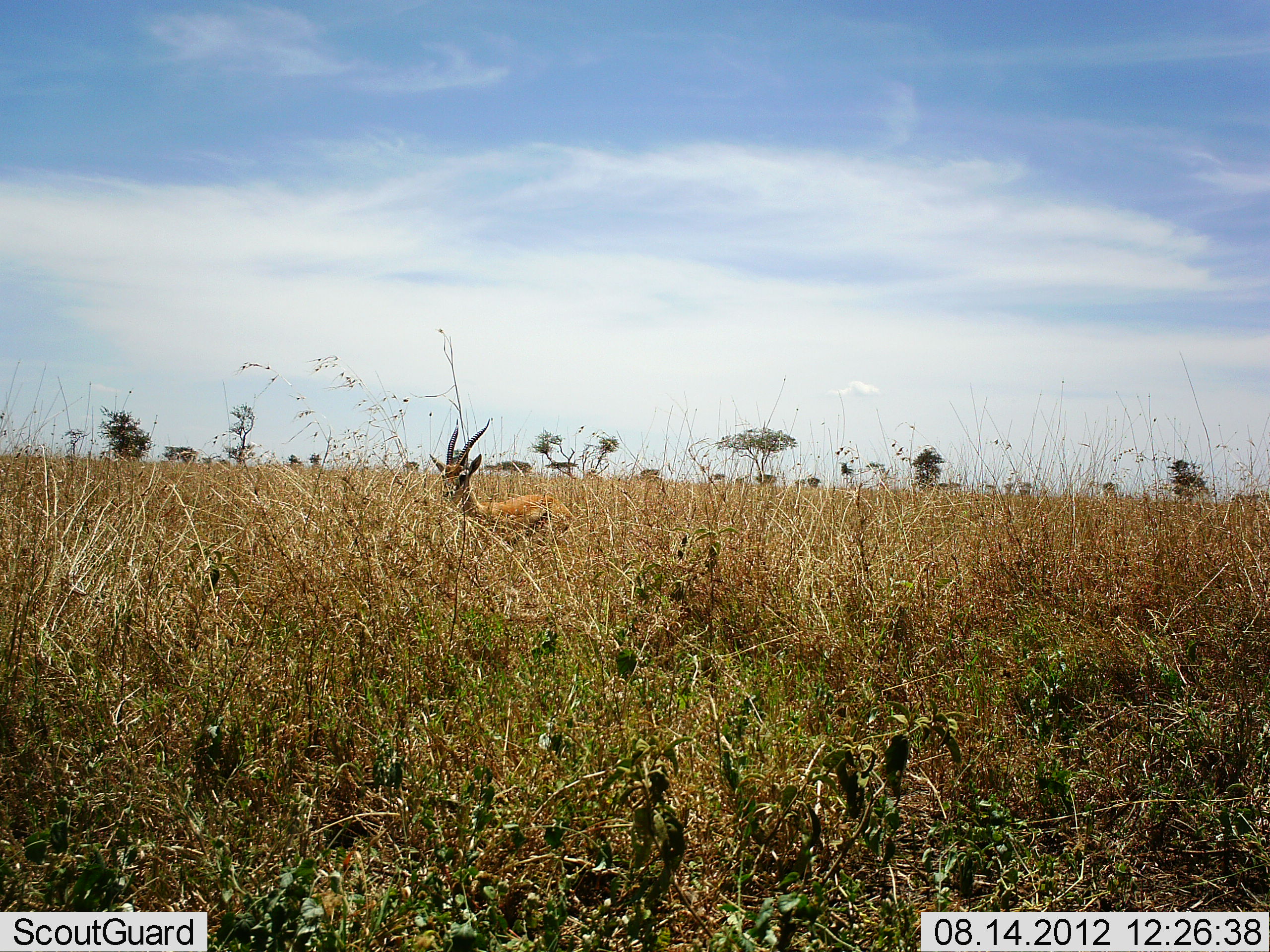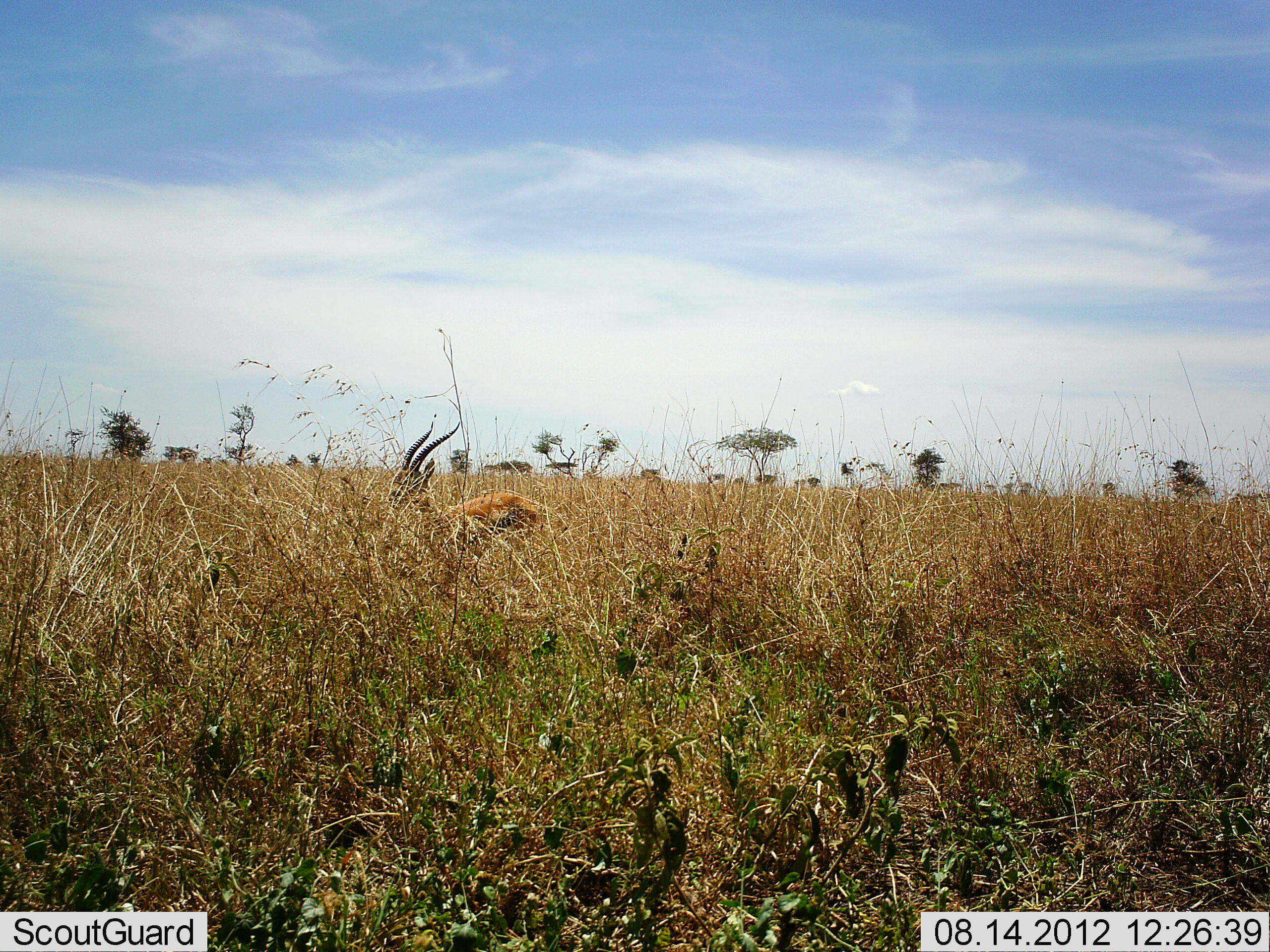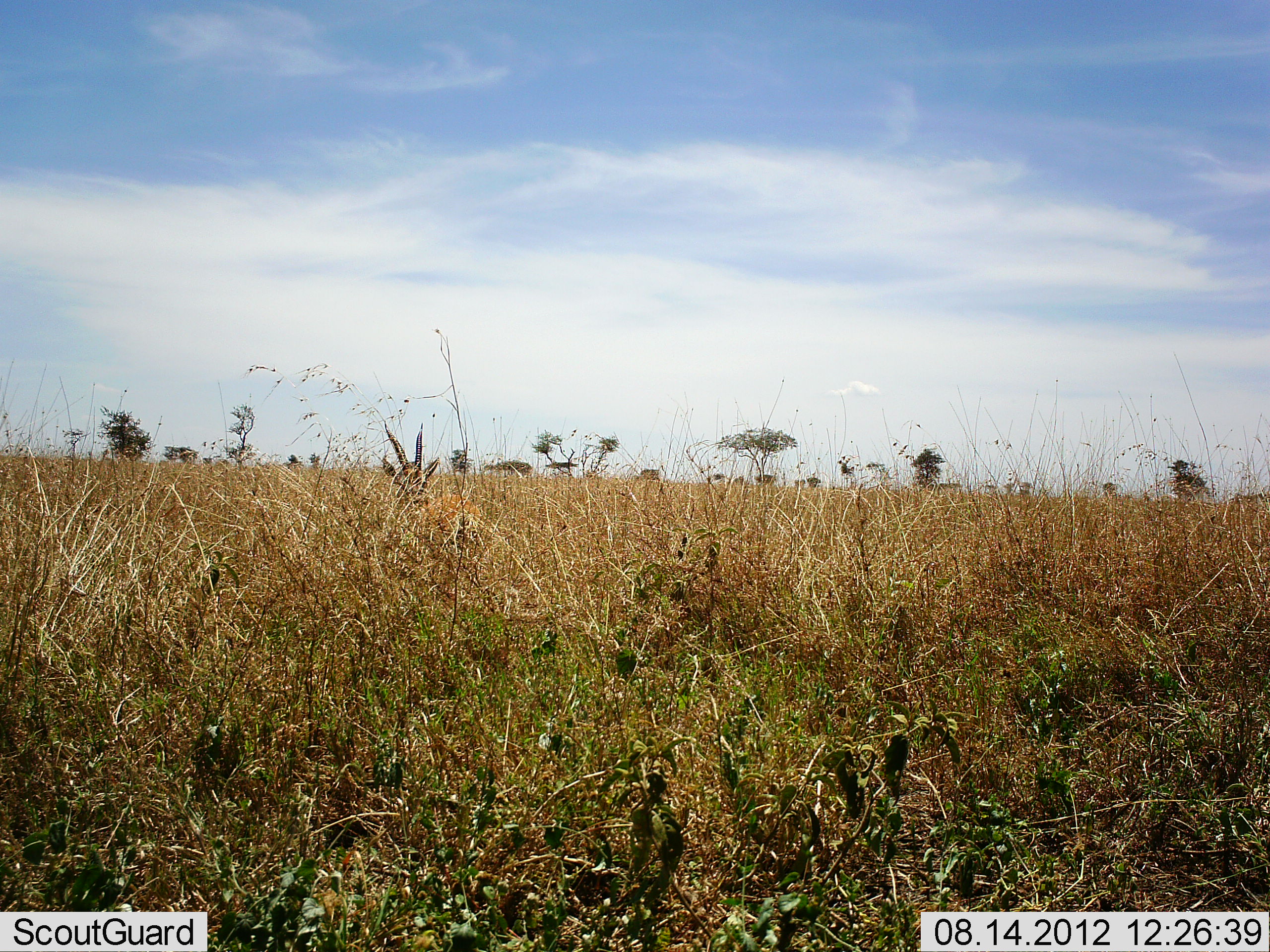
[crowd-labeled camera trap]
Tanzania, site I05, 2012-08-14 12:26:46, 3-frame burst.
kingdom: Animalia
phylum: Chordata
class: Mammalia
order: Artiodactyla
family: Bovidae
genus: Eudorcas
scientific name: Eudorcas thomsonii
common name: thomson's gazelle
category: gazellethomsons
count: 1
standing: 20%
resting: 0%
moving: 70%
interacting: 0%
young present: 0%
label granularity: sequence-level